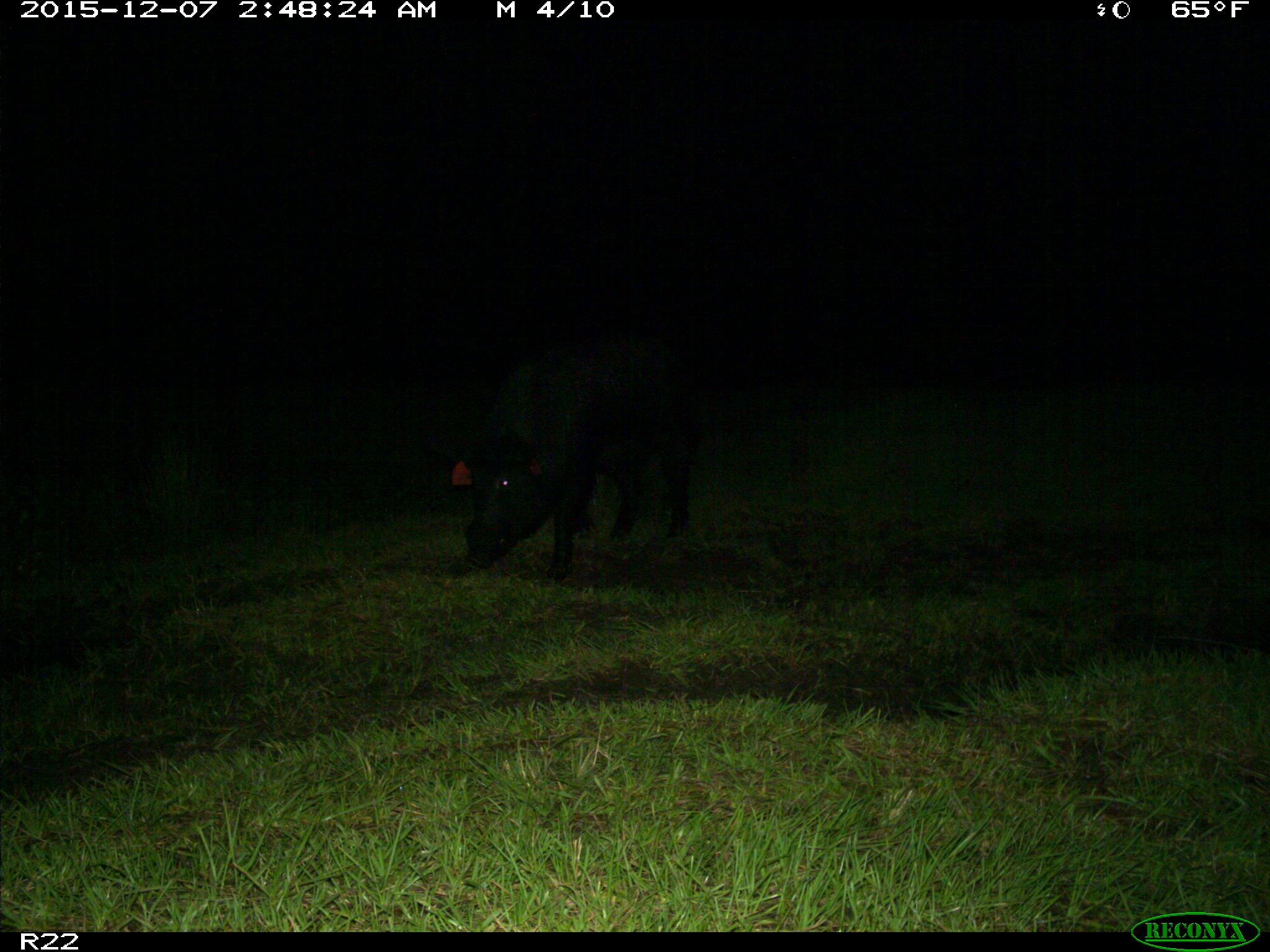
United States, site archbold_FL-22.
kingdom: Animalia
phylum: Chordata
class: Mammalia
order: Artiodactyla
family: Suidae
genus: Sus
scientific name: Sus scrofa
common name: wild boar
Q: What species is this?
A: Sus scrofa (wild boar).